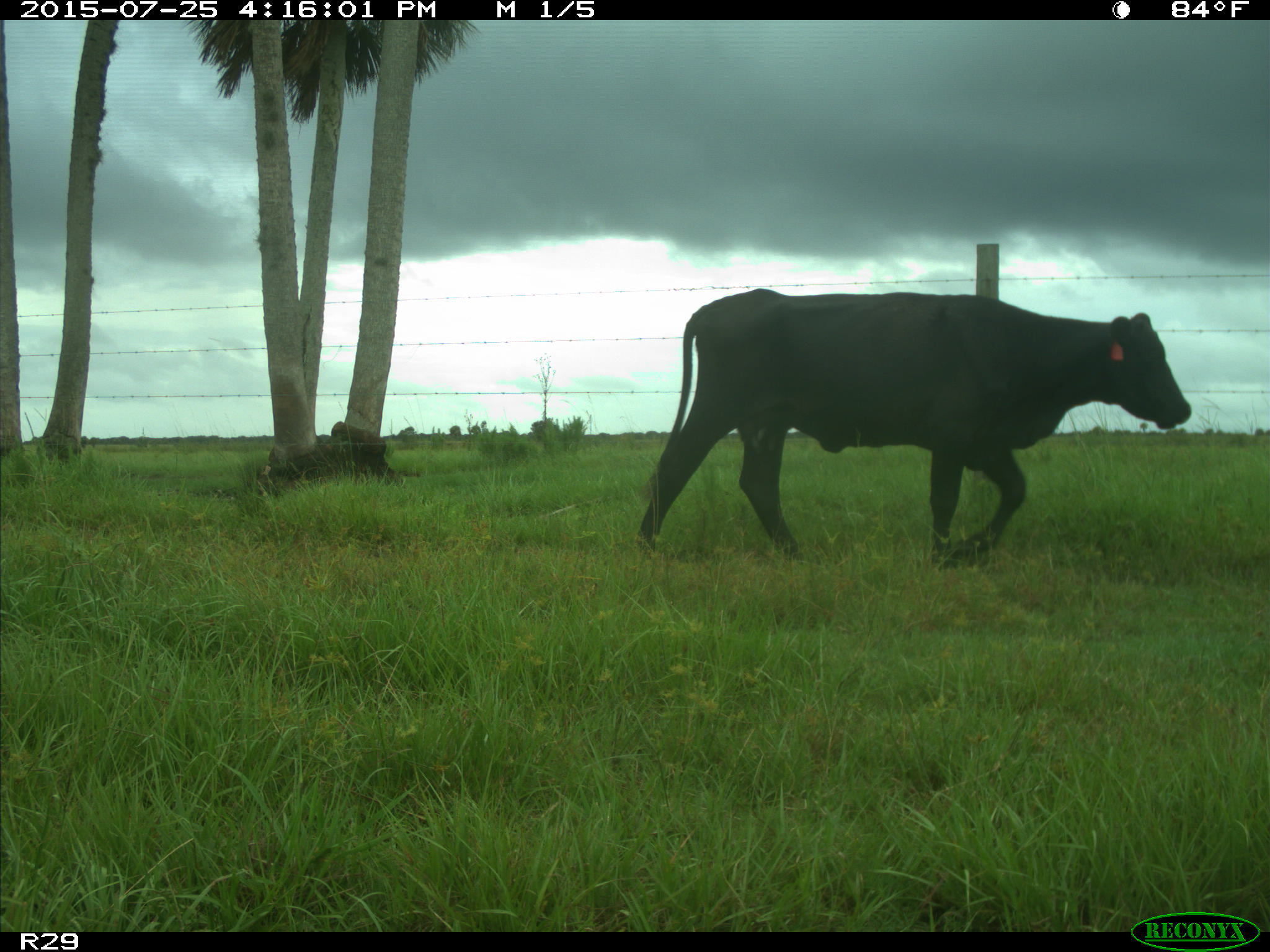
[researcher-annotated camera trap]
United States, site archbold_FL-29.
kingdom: Animalia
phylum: Chordata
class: Mammalia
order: Artiodactyla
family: Bovidae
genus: Bos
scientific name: Bos taurus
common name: domestic cow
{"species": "Bos taurus (domestic cow)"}